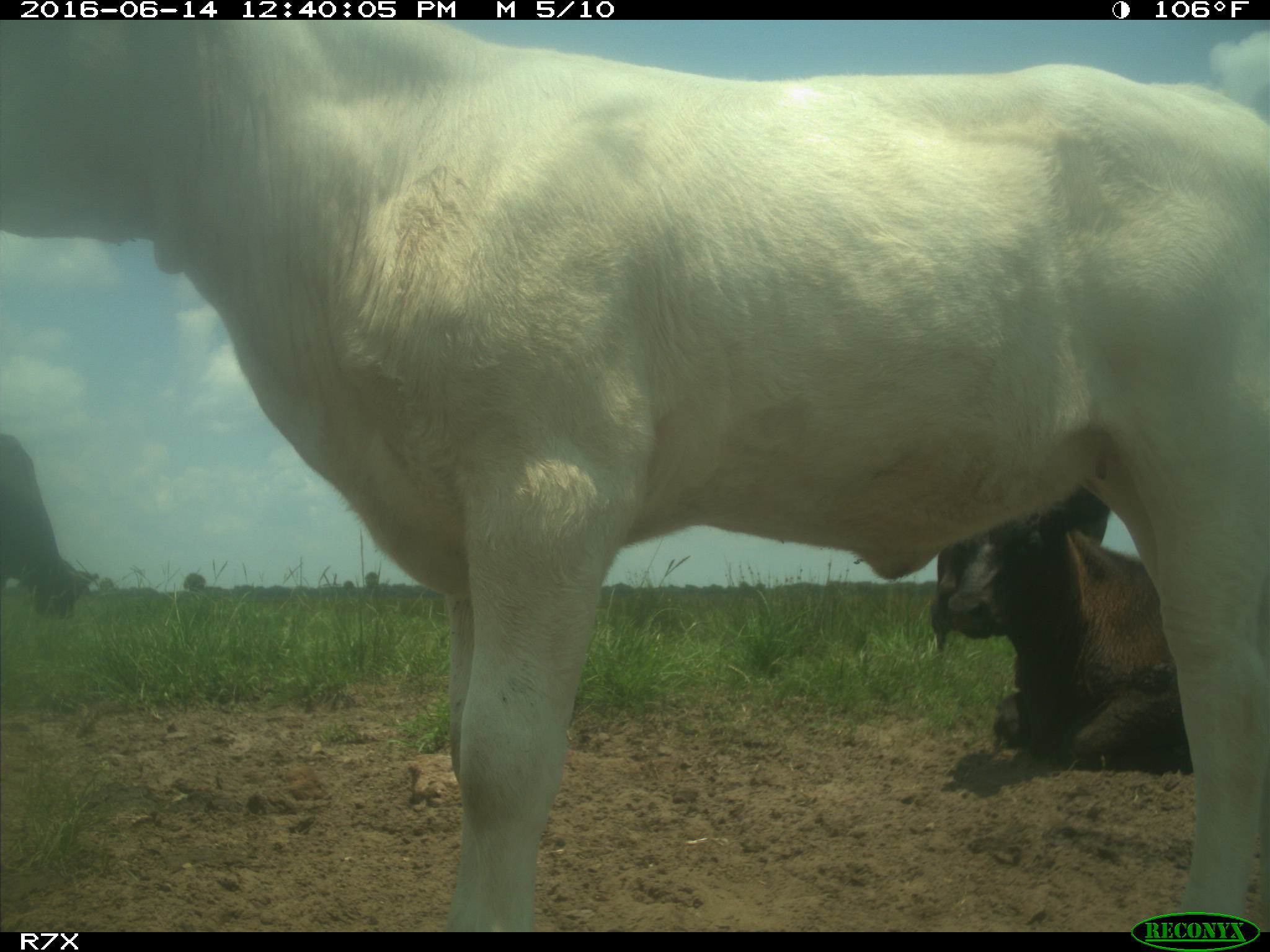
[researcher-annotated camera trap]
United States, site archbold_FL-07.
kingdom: Animalia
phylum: Chordata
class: Mammalia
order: Artiodactyla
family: Bovidae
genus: Bos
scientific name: Bos taurus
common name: domestic cow